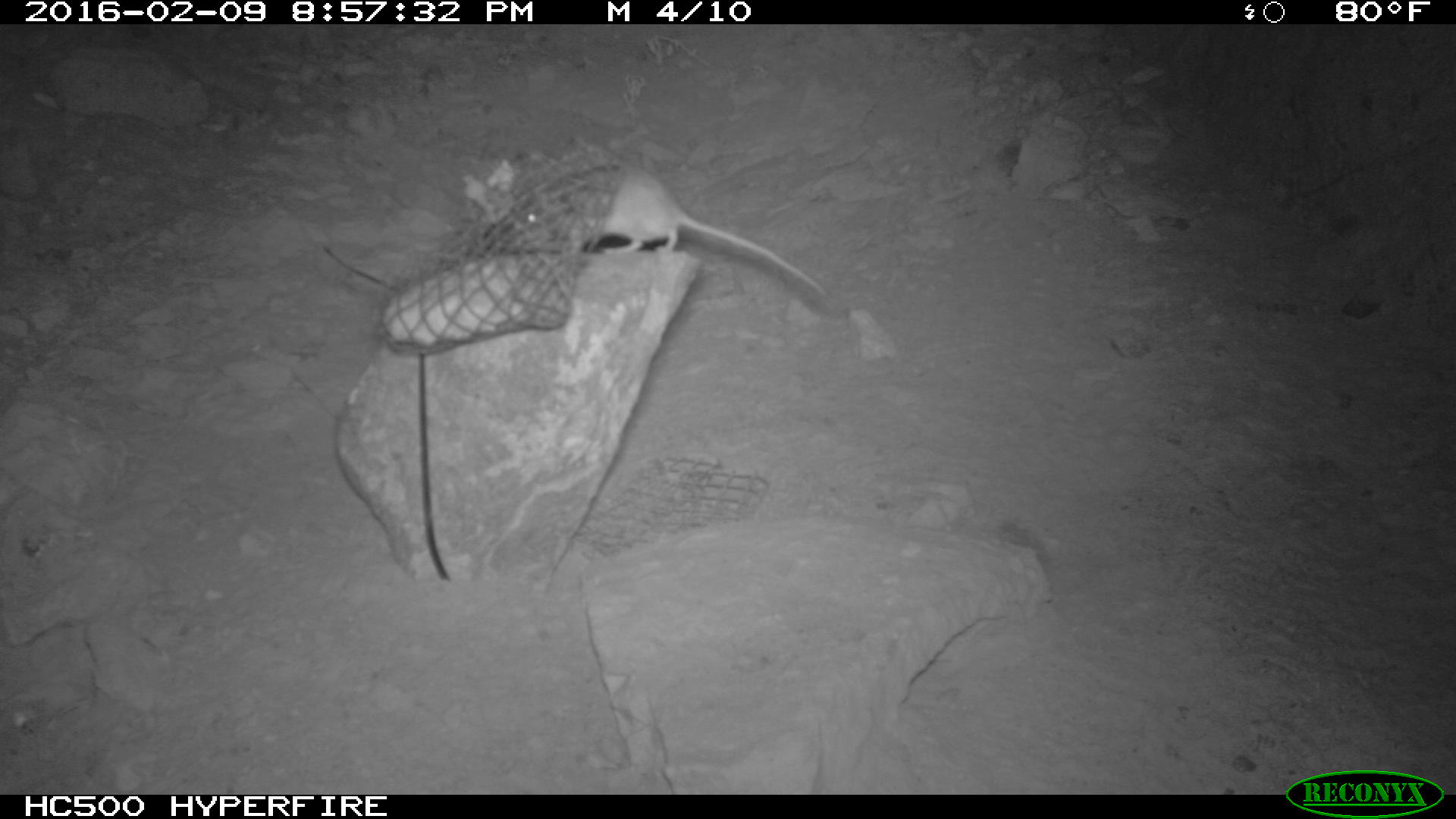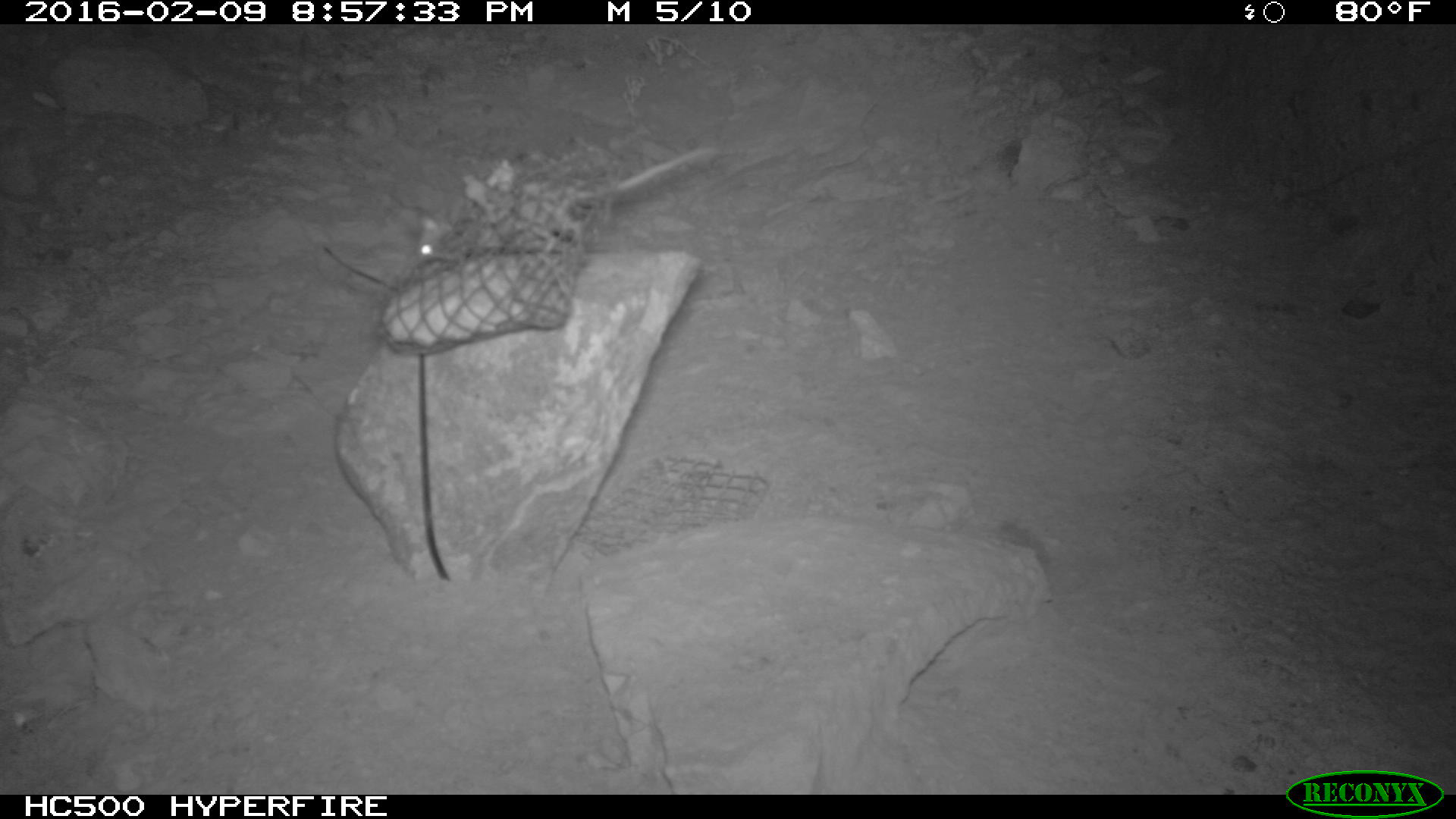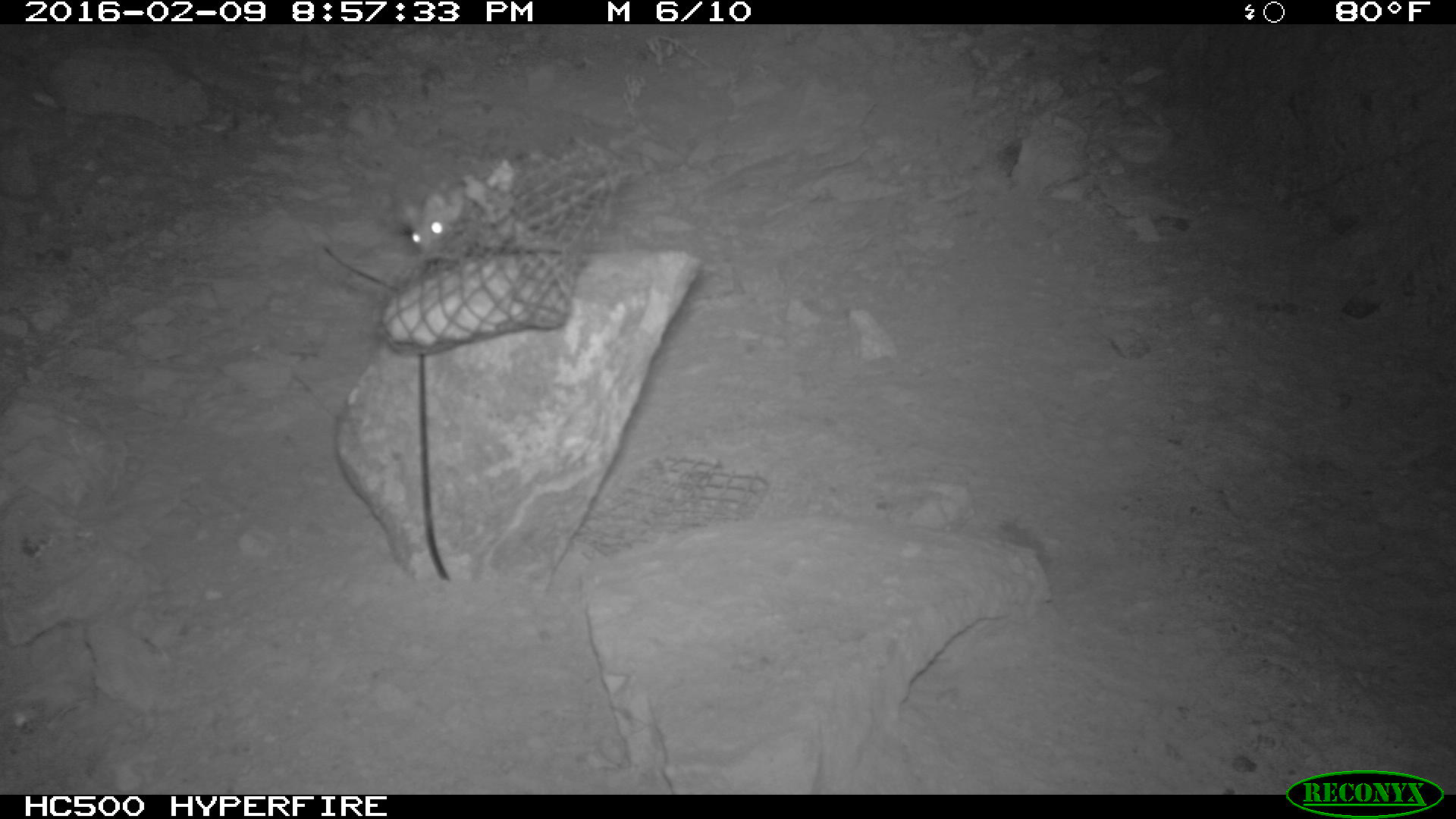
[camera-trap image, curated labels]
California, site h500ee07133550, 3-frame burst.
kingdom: Animalia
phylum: Chordata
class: Mammalia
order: Rodentia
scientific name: Rodentia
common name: rodent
Rodent (Rodentia).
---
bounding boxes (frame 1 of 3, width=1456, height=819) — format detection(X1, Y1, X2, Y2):
rodent: detection(519, 166, 827, 295)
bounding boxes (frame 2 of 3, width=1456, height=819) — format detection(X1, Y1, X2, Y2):
rodent: detection(418, 143, 715, 265)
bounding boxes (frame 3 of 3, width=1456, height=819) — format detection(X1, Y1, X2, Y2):
rodent: detection(401, 184, 502, 259)